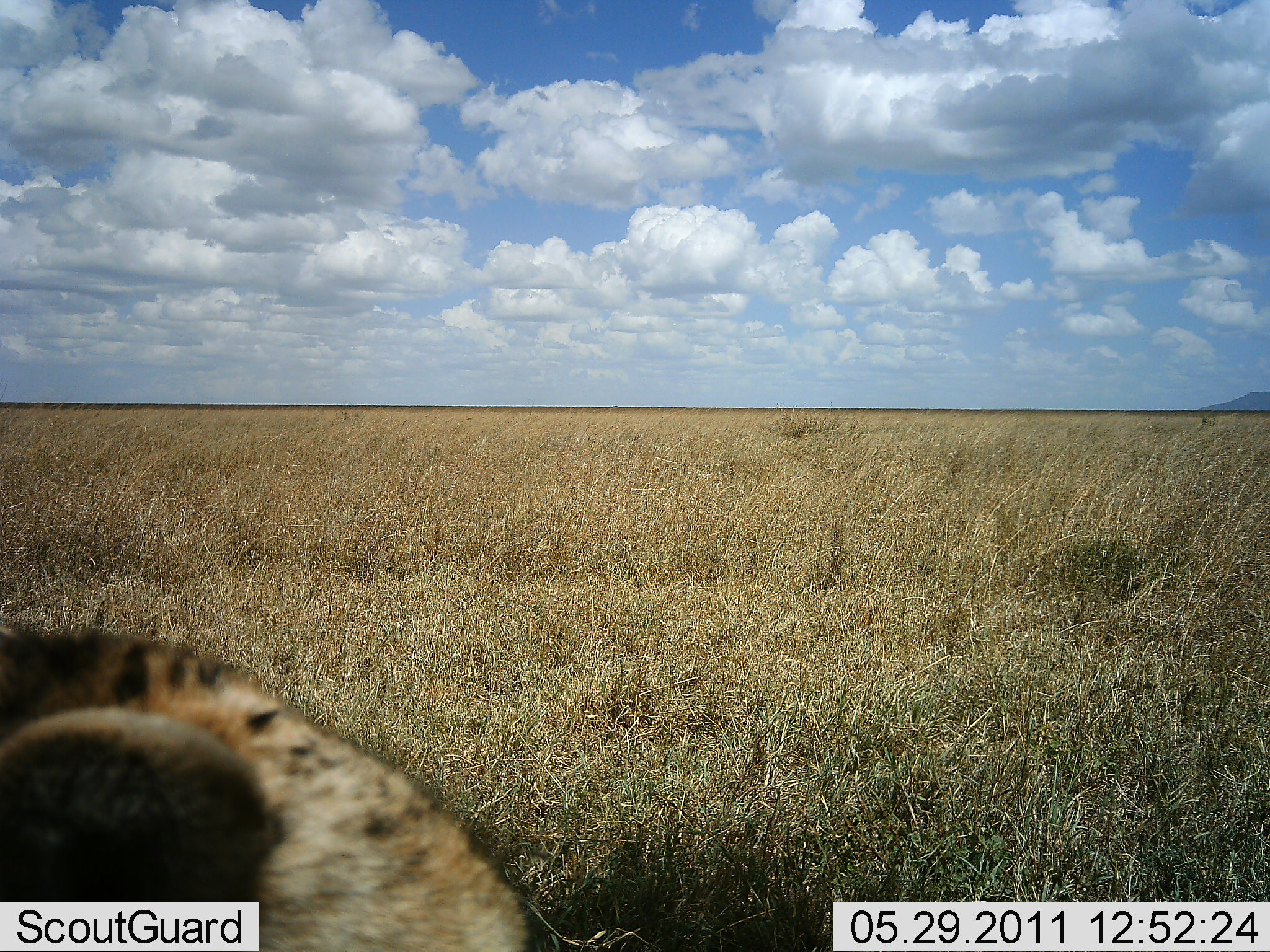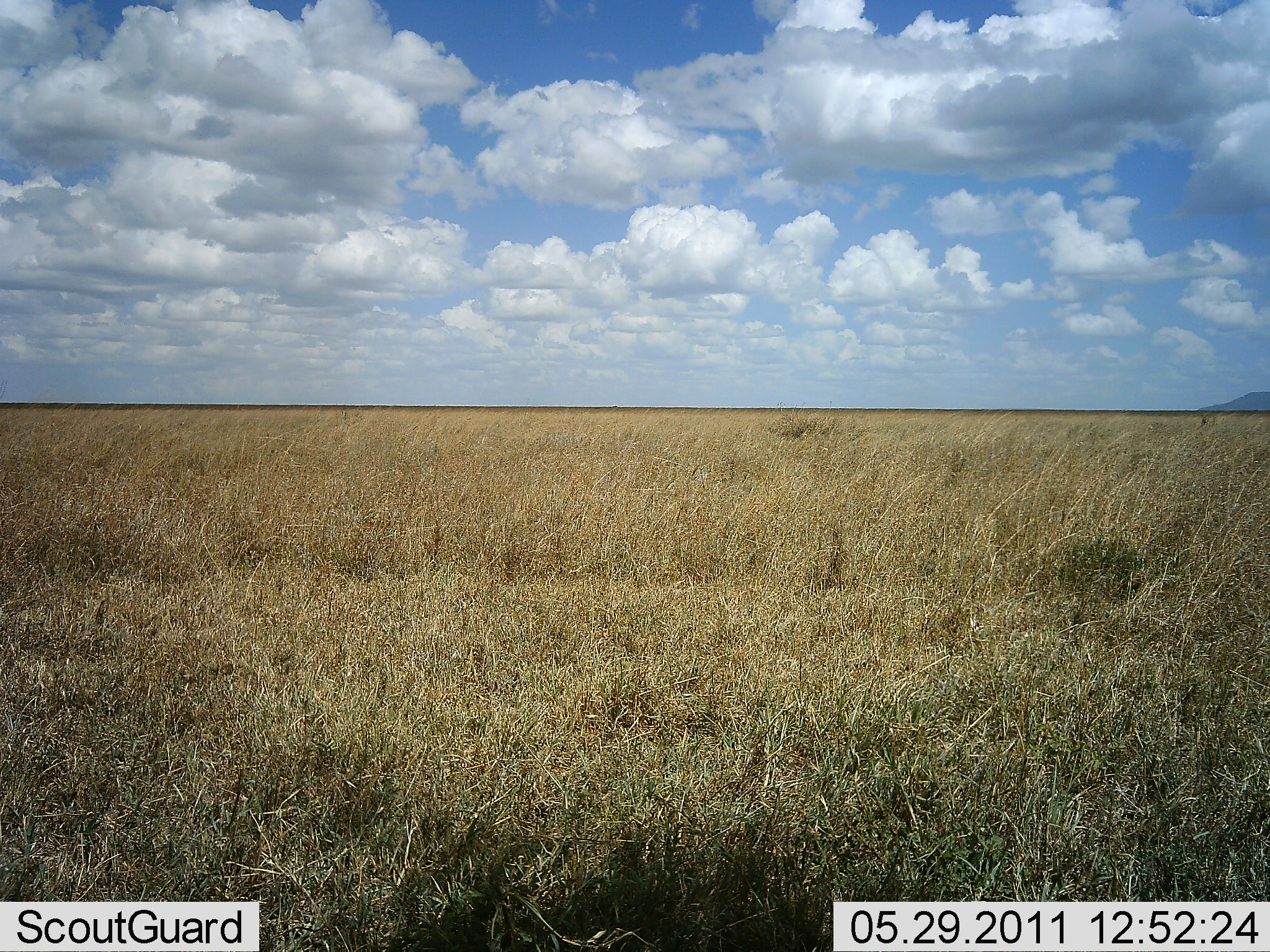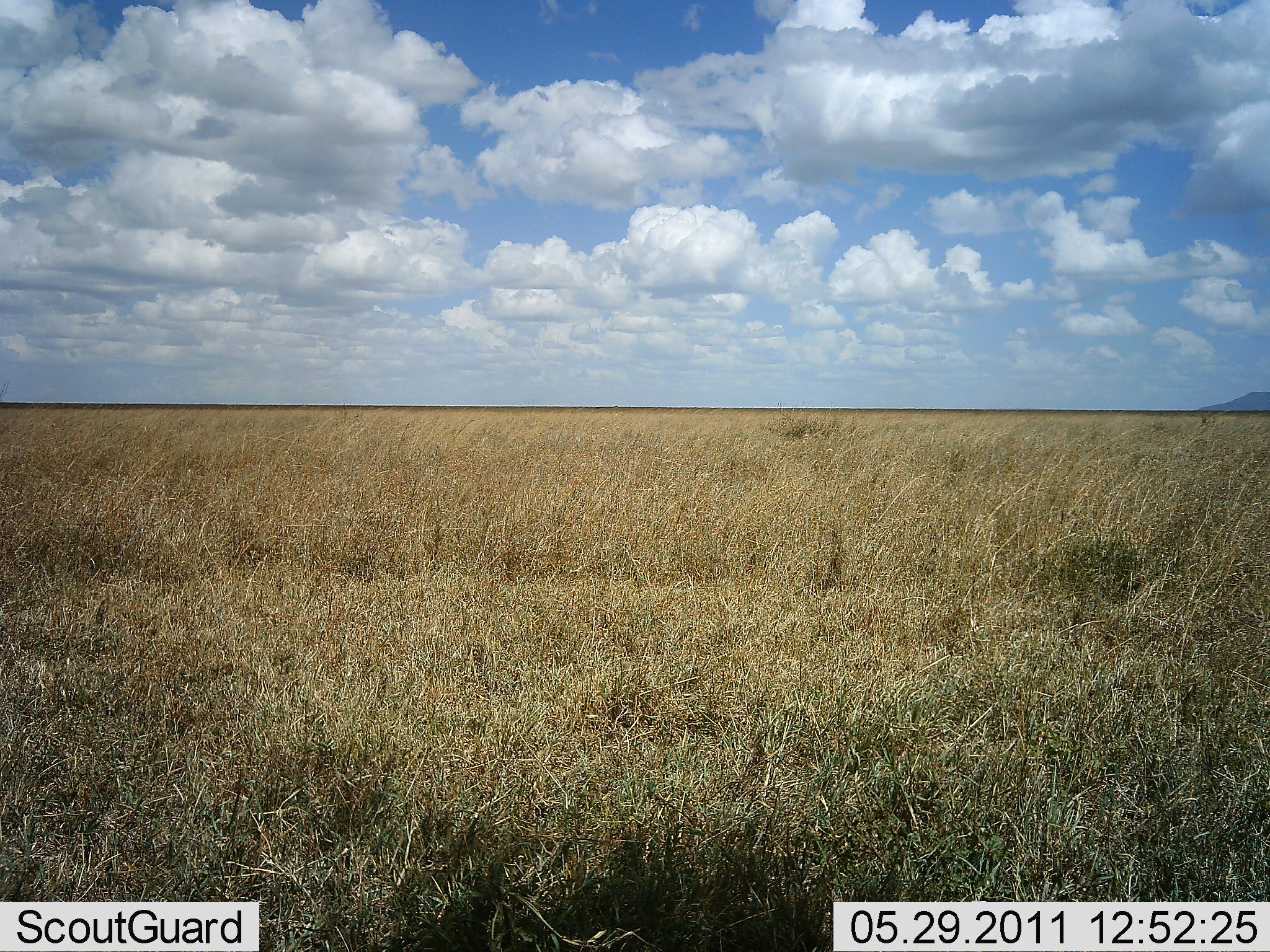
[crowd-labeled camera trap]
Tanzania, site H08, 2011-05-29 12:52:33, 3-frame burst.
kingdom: Animalia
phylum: Chordata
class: Mammalia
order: Carnivora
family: Felidae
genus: Acinonyx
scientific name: Acinonyx jubatus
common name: cheetah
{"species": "cheetah (Acinonyx jubatus)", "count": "1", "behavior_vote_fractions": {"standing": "20%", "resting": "20%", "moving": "60%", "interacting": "0%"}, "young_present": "0%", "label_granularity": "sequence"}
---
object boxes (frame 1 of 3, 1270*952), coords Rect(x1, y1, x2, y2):
animal: Rect(0, 621, 533, 952)